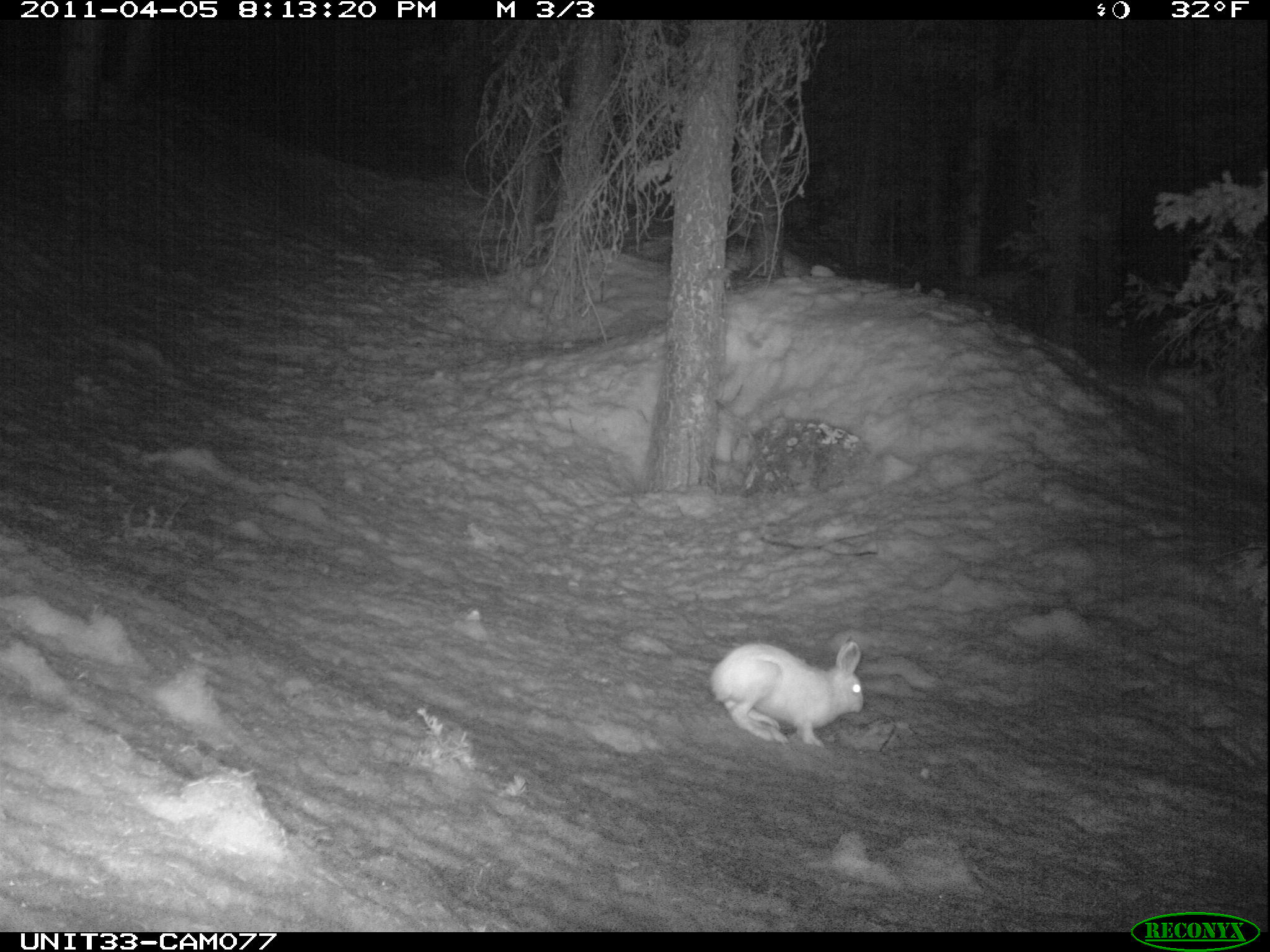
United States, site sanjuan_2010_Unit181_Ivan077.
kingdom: Animalia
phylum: Chordata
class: Mammalia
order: Lagomorpha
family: Leporidae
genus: Lepus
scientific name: Lepus americanus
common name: snowshoe hare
Lepus americanus (snowshoe hare).